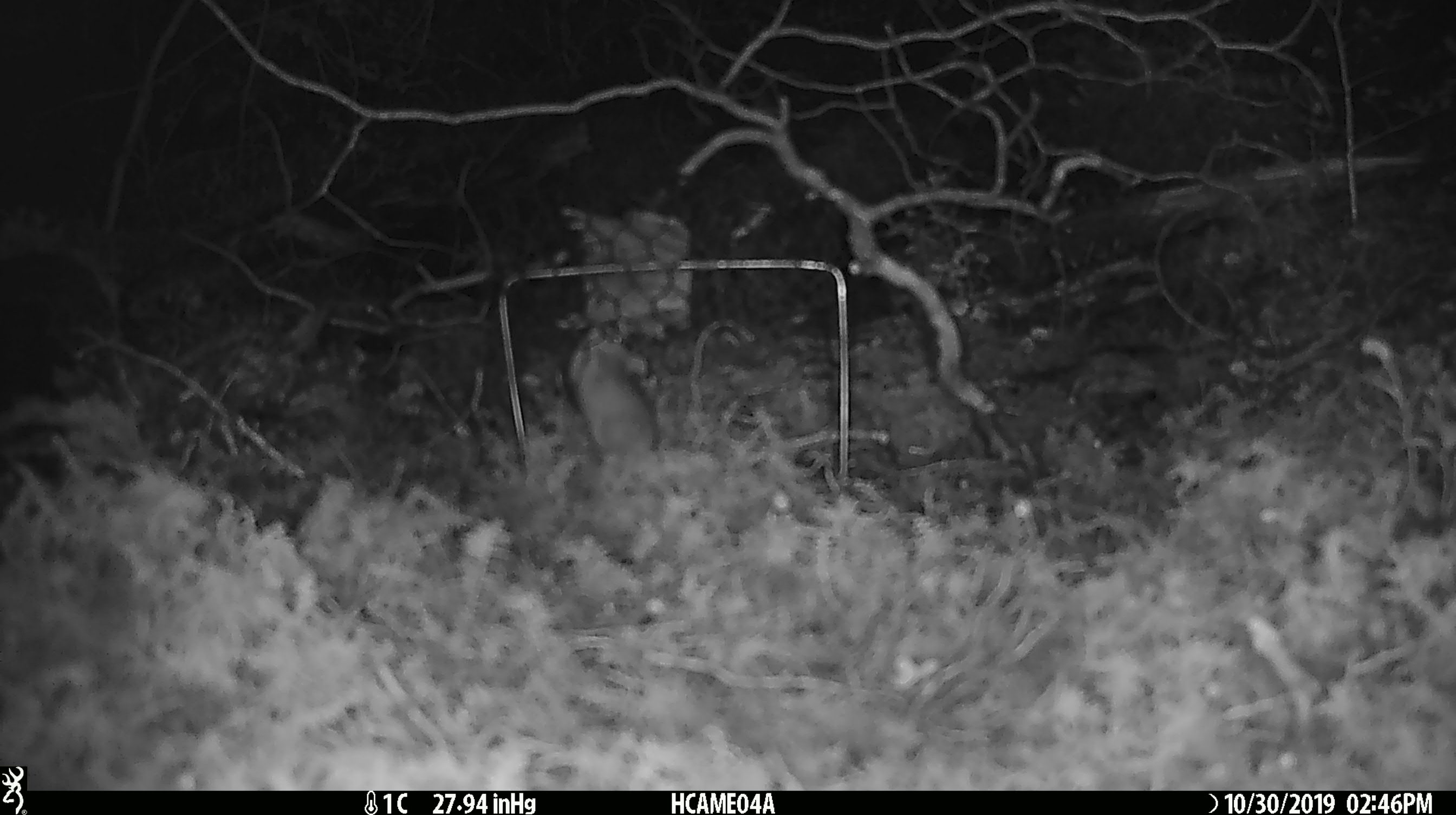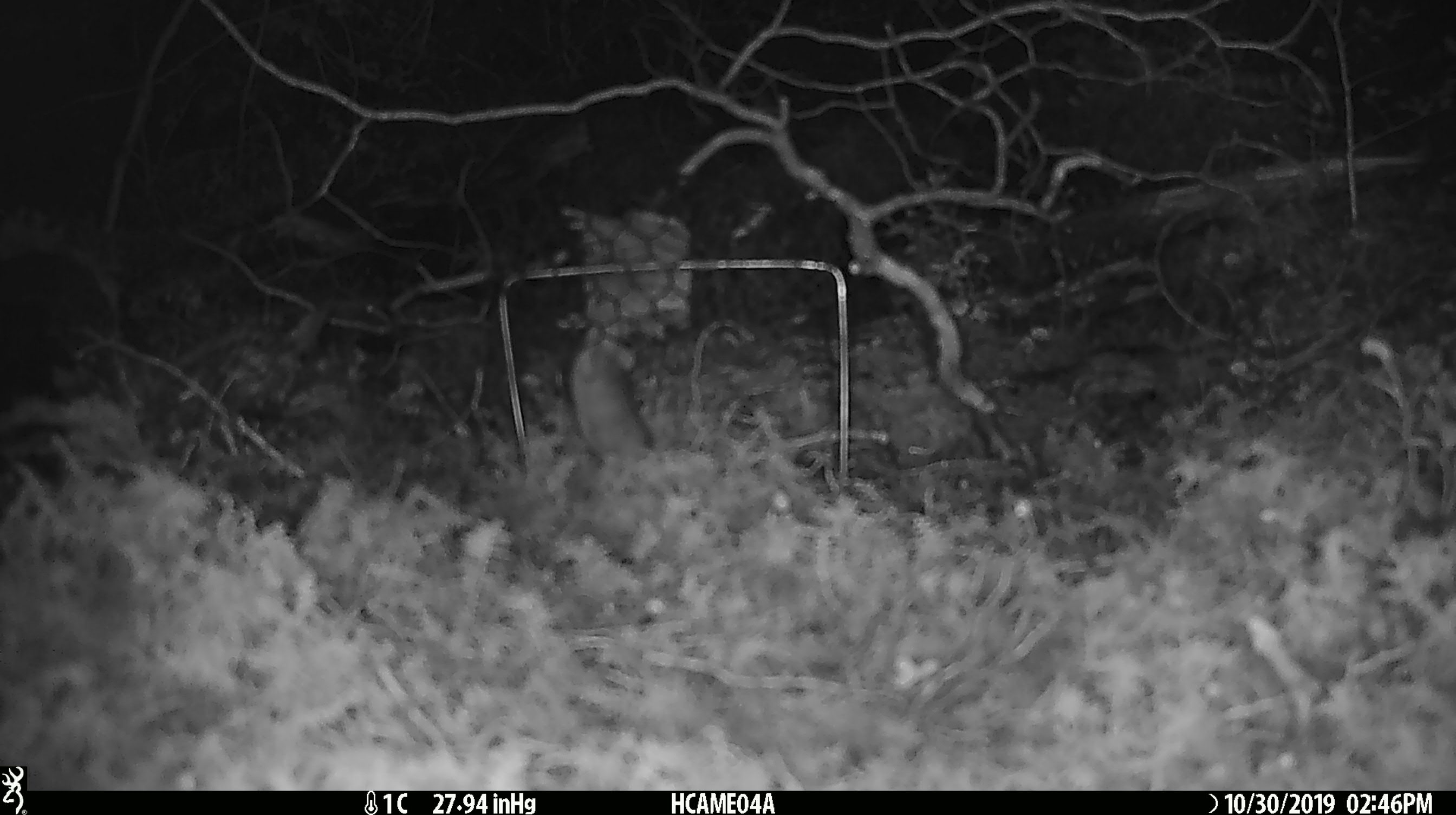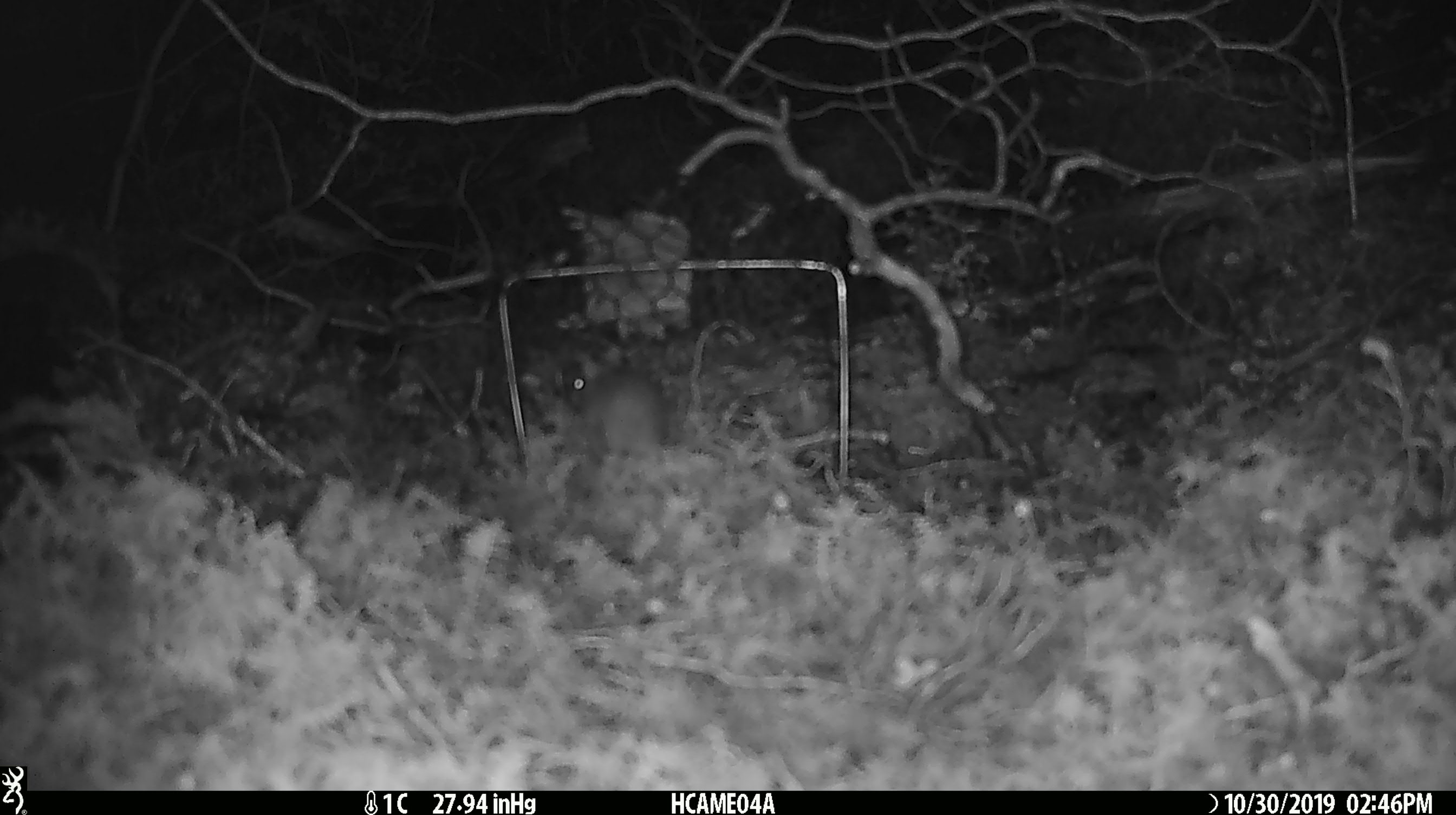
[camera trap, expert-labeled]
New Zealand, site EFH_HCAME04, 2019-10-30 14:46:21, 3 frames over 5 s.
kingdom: Animalia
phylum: Chordata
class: Mammalia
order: Rodentia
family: Muridae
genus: Mus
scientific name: Mus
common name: mouse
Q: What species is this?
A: Mouse (Mus).